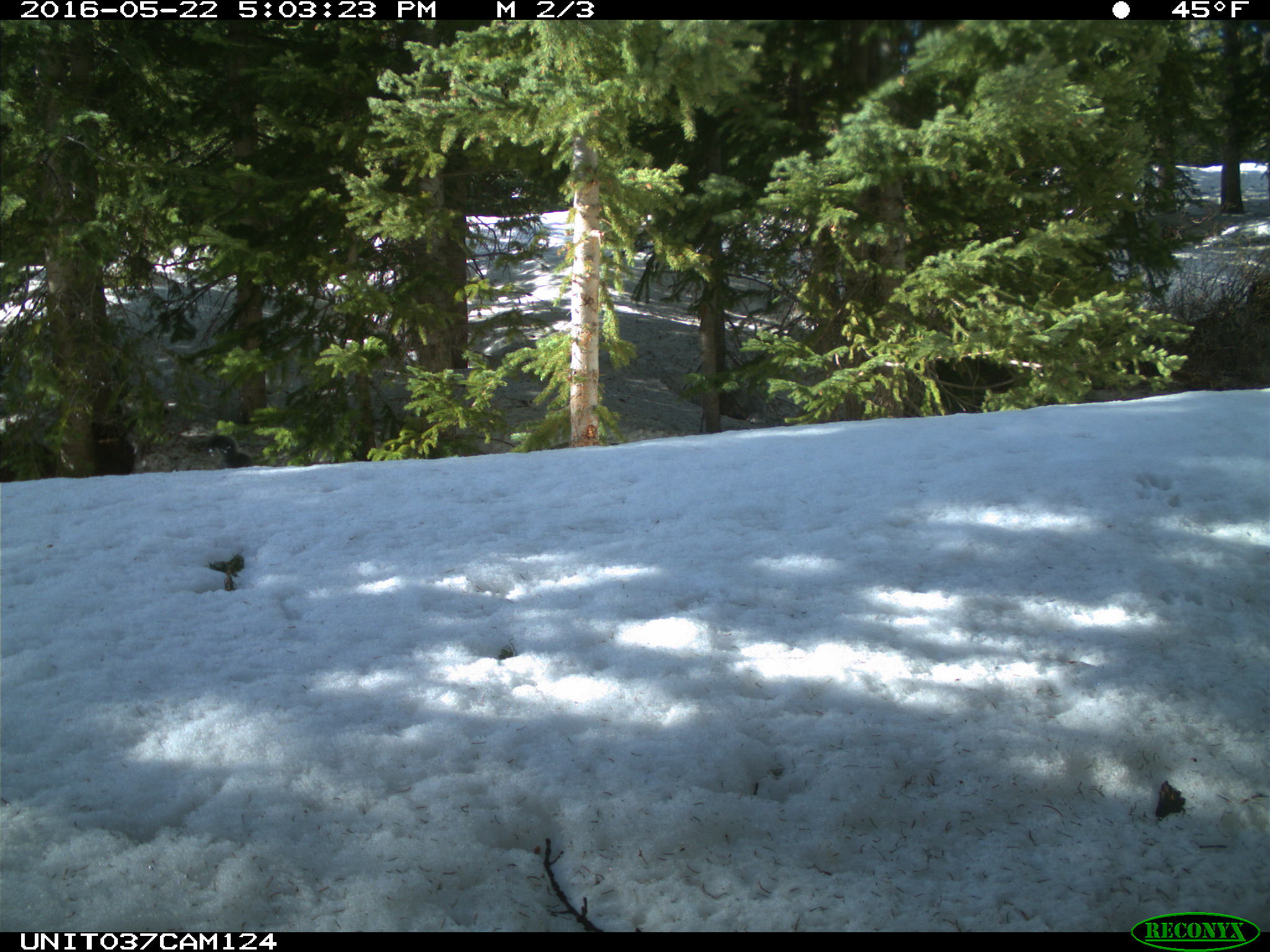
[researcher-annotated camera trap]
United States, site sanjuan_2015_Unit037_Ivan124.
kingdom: Animalia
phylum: Chordata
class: Mammalia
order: Rodentia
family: Sciuridae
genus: Tamiasciurus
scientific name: Tamiasciurus hudsonicus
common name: american red squirrel